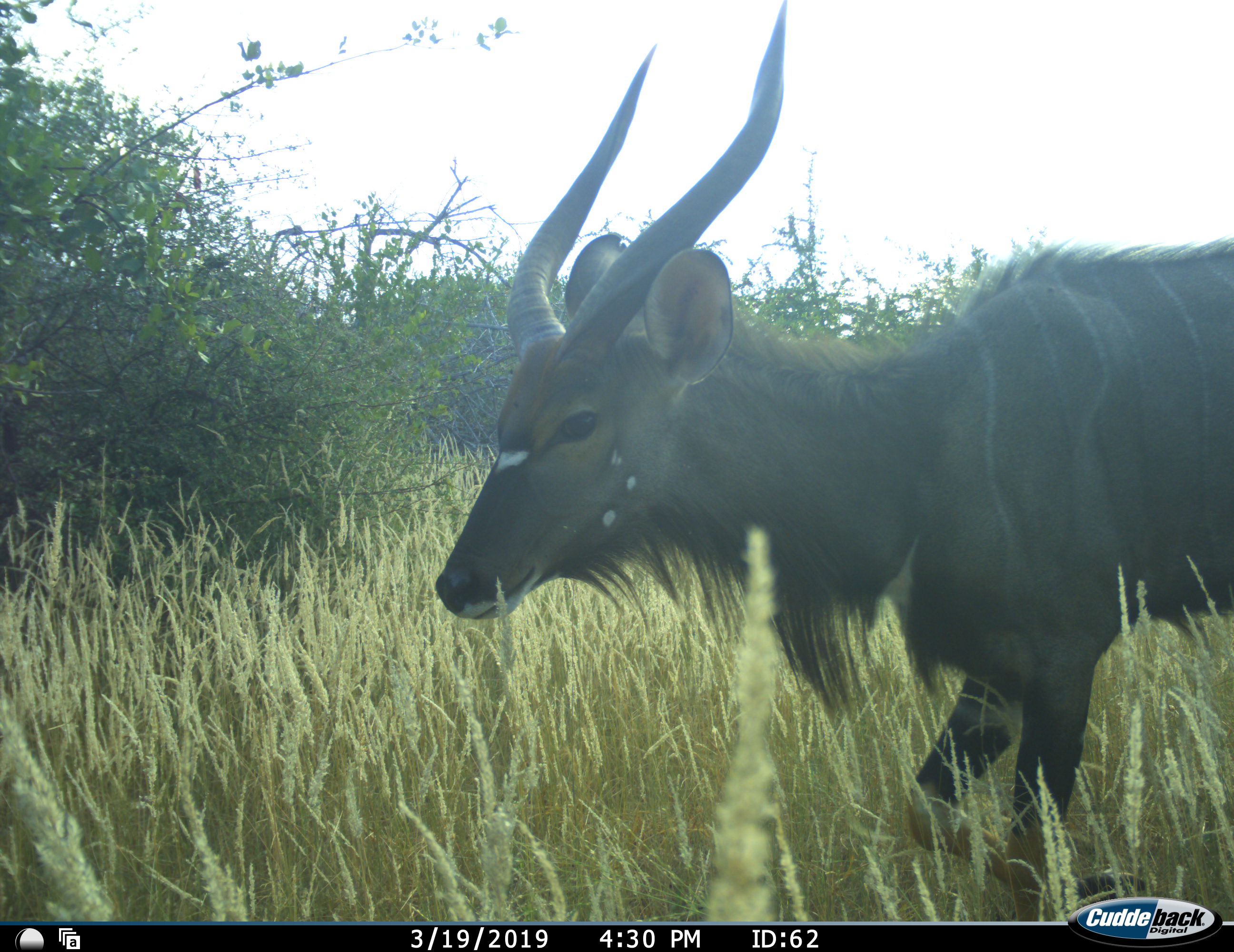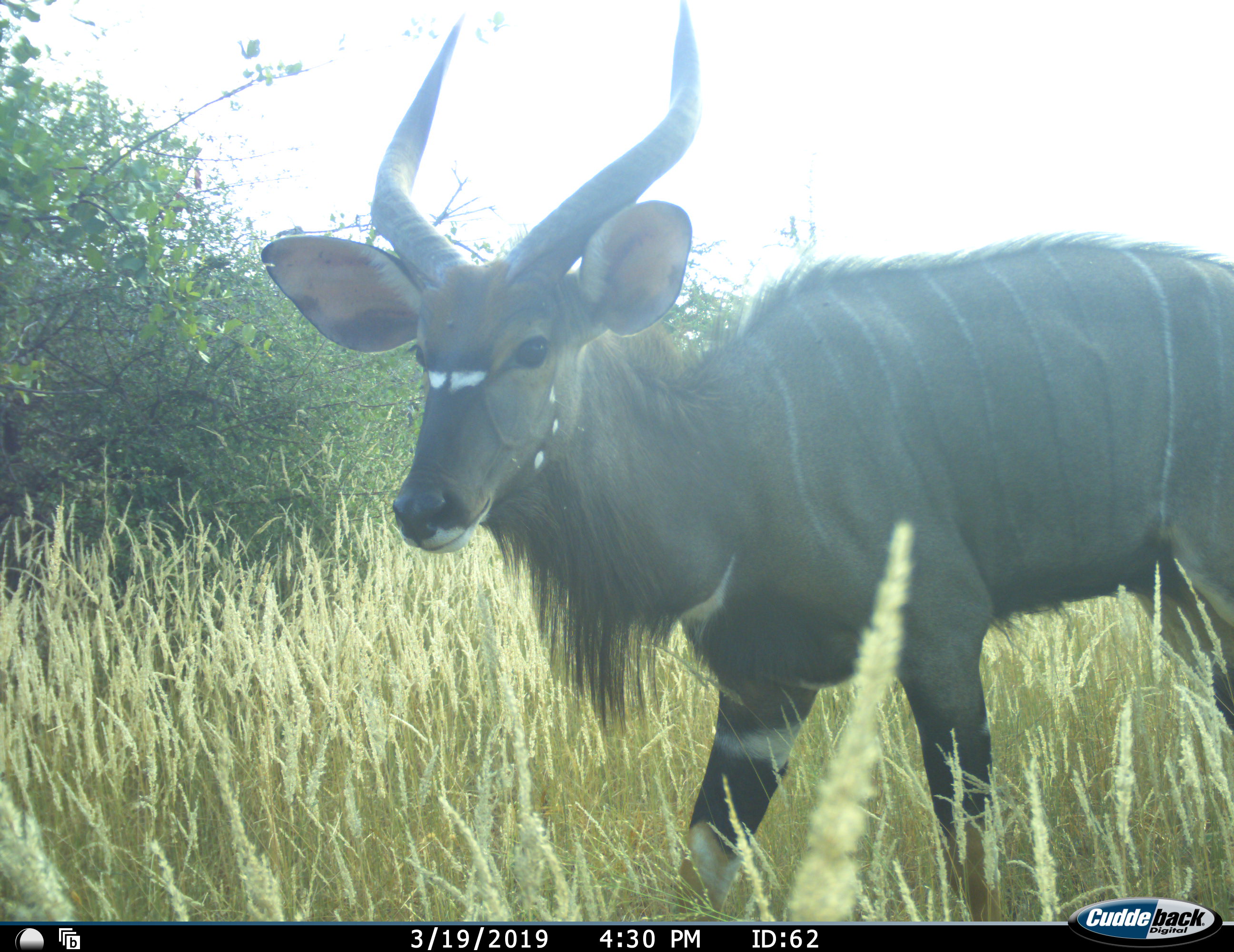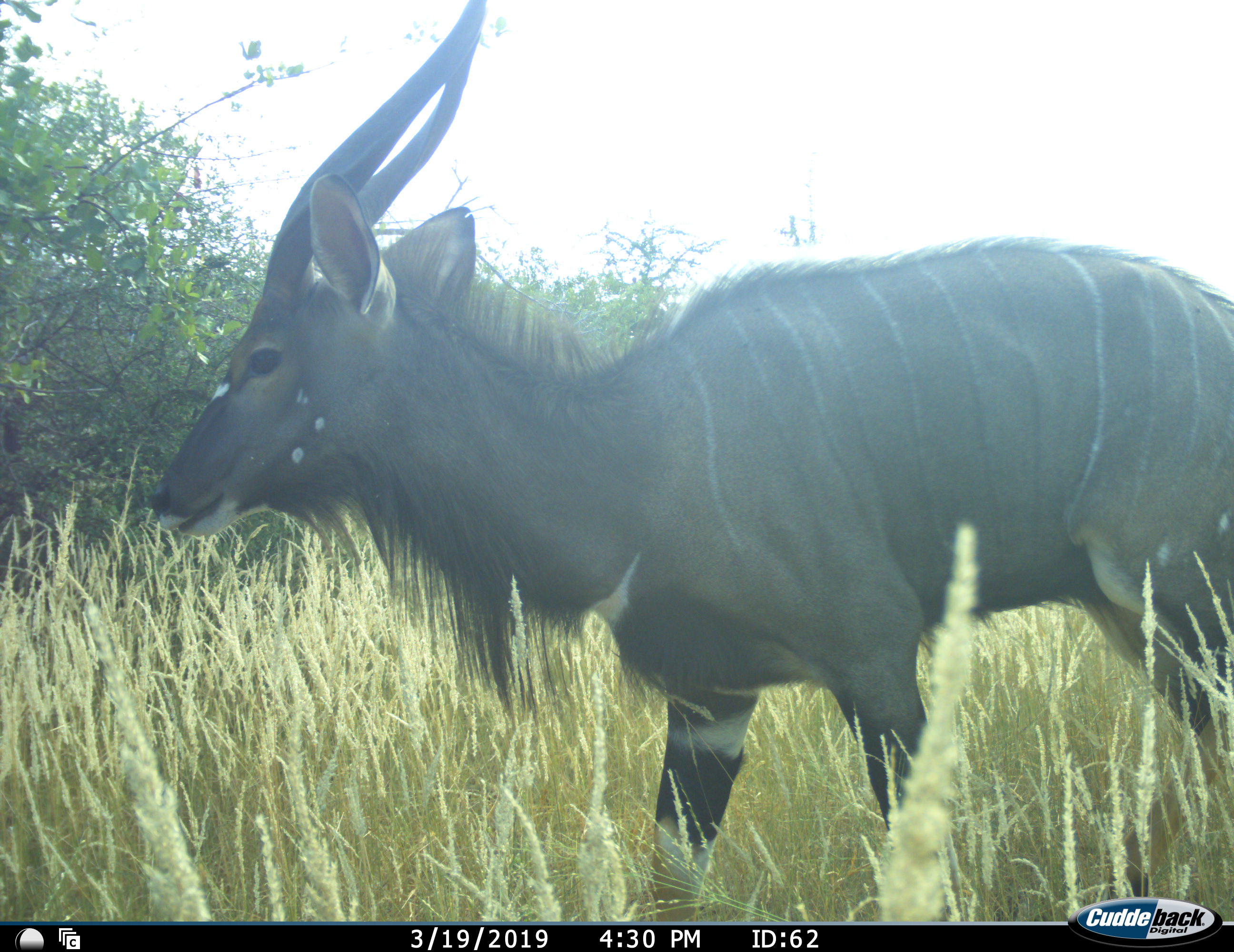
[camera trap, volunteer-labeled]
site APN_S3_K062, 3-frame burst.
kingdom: Animalia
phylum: Chordata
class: Mammalia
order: Artiodactyla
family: Bovidae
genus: Tragelaphus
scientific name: Tragelaphus angasii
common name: nyala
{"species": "nyala (Tragelaphus angasii)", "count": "1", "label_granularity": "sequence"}